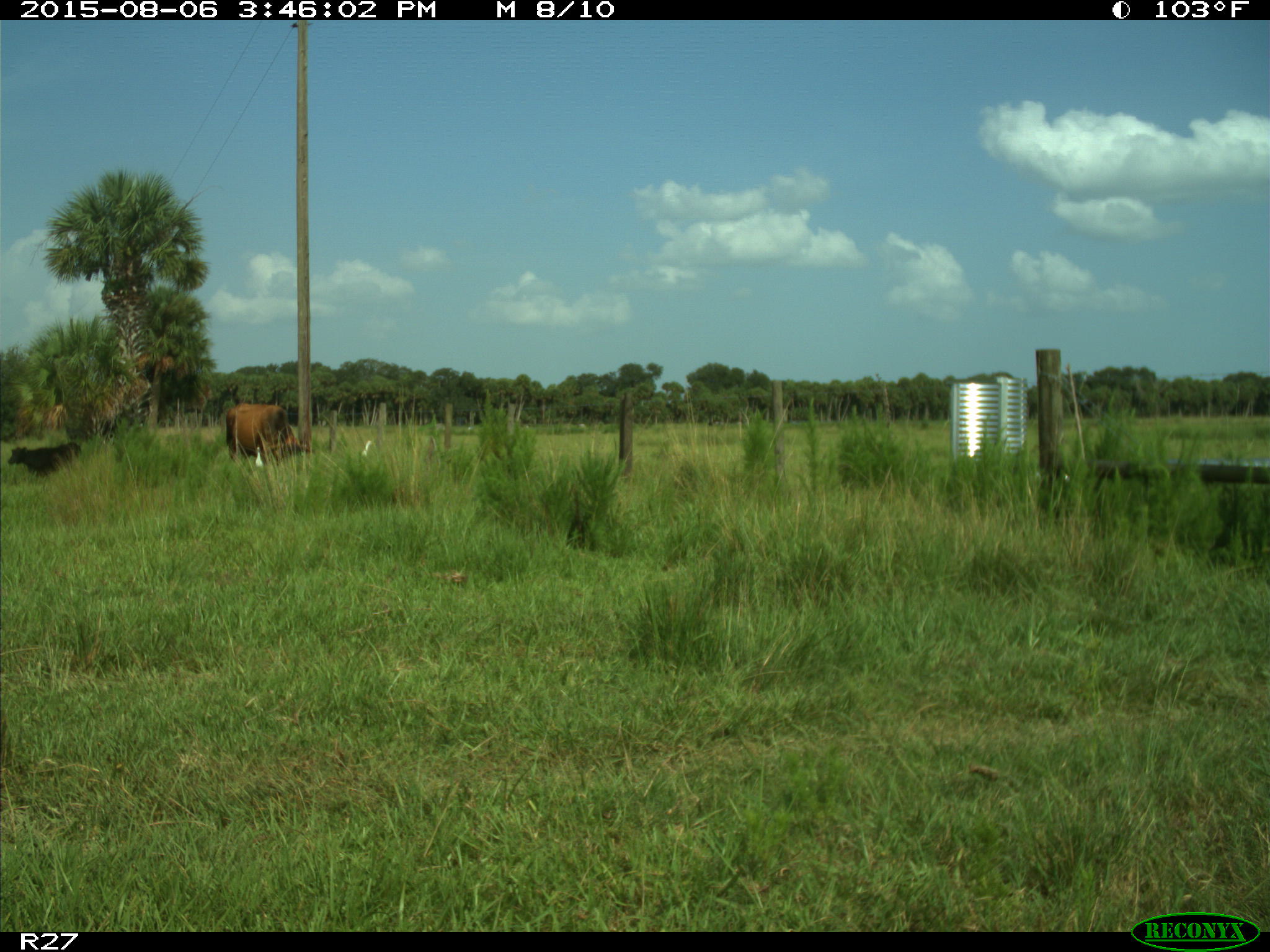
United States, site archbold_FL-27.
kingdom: Animalia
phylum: Chordata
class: Mammalia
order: Artiodactyla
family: Bovidae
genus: Bos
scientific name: Bos taurus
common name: domestic cow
Bos taurus (domestic cow).